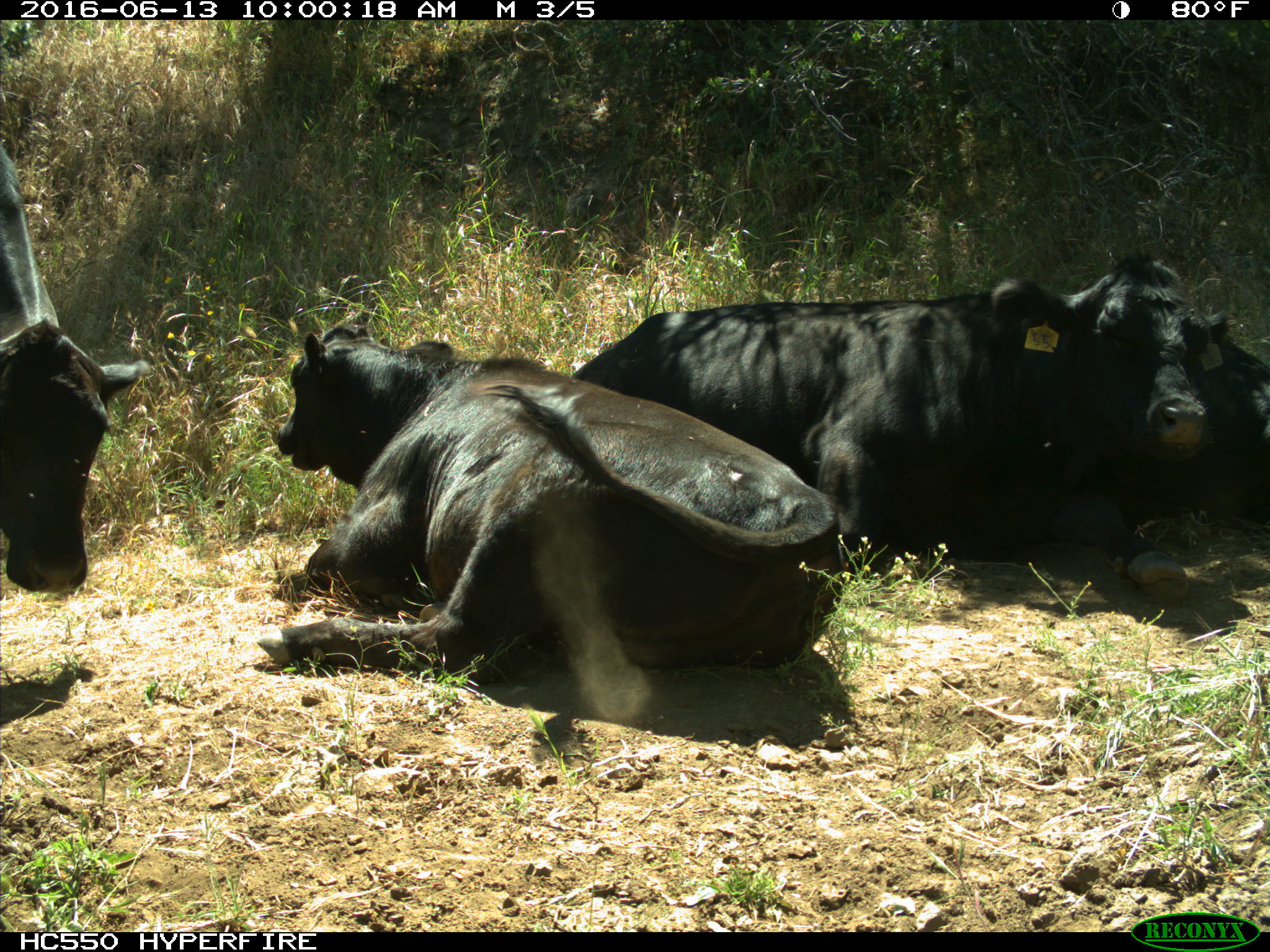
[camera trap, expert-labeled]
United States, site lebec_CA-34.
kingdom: Animalia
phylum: Chordata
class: Mammalia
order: Artiodactyla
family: Bovidae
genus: Bos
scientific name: Bos taurus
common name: domestic cow